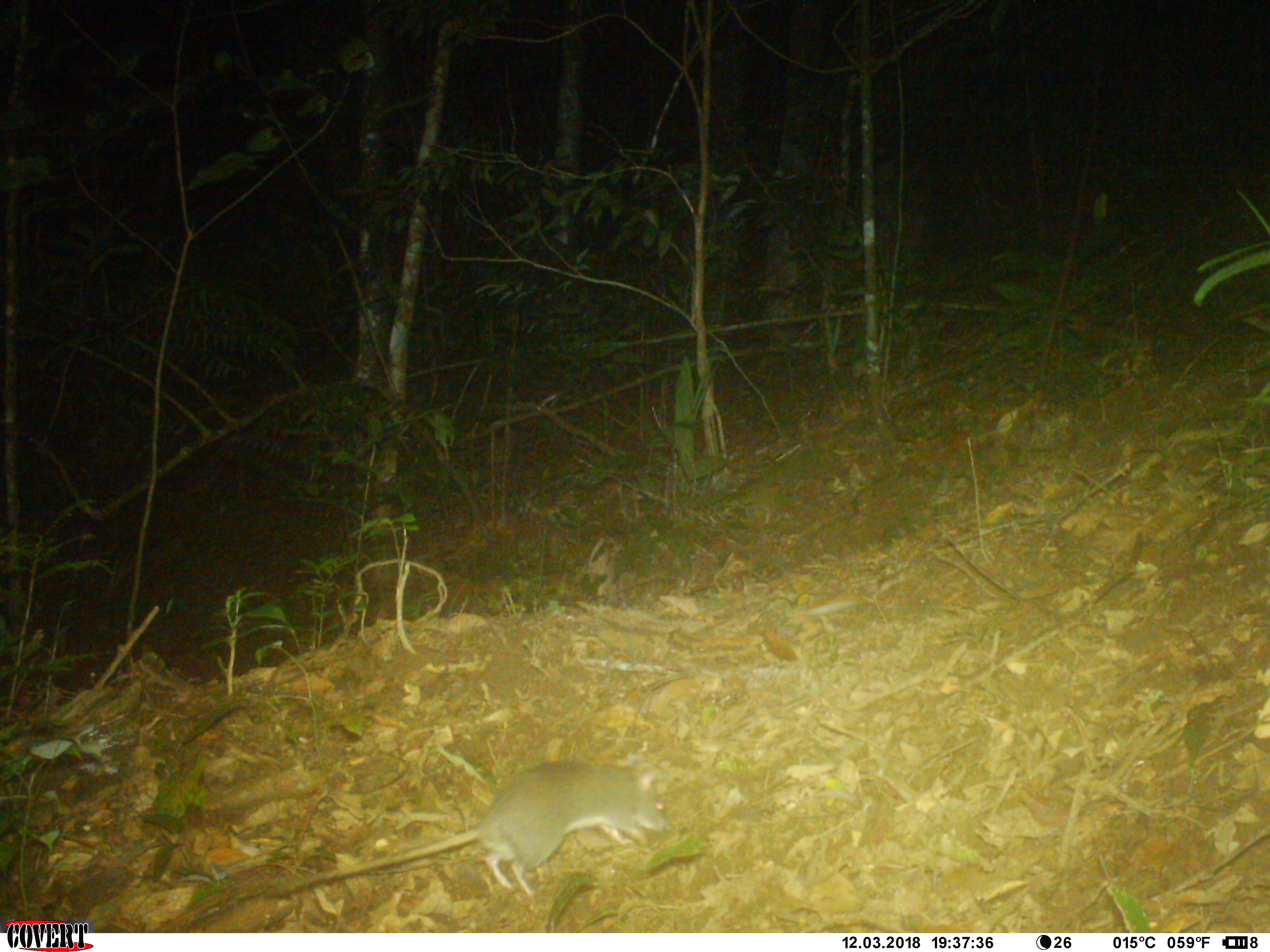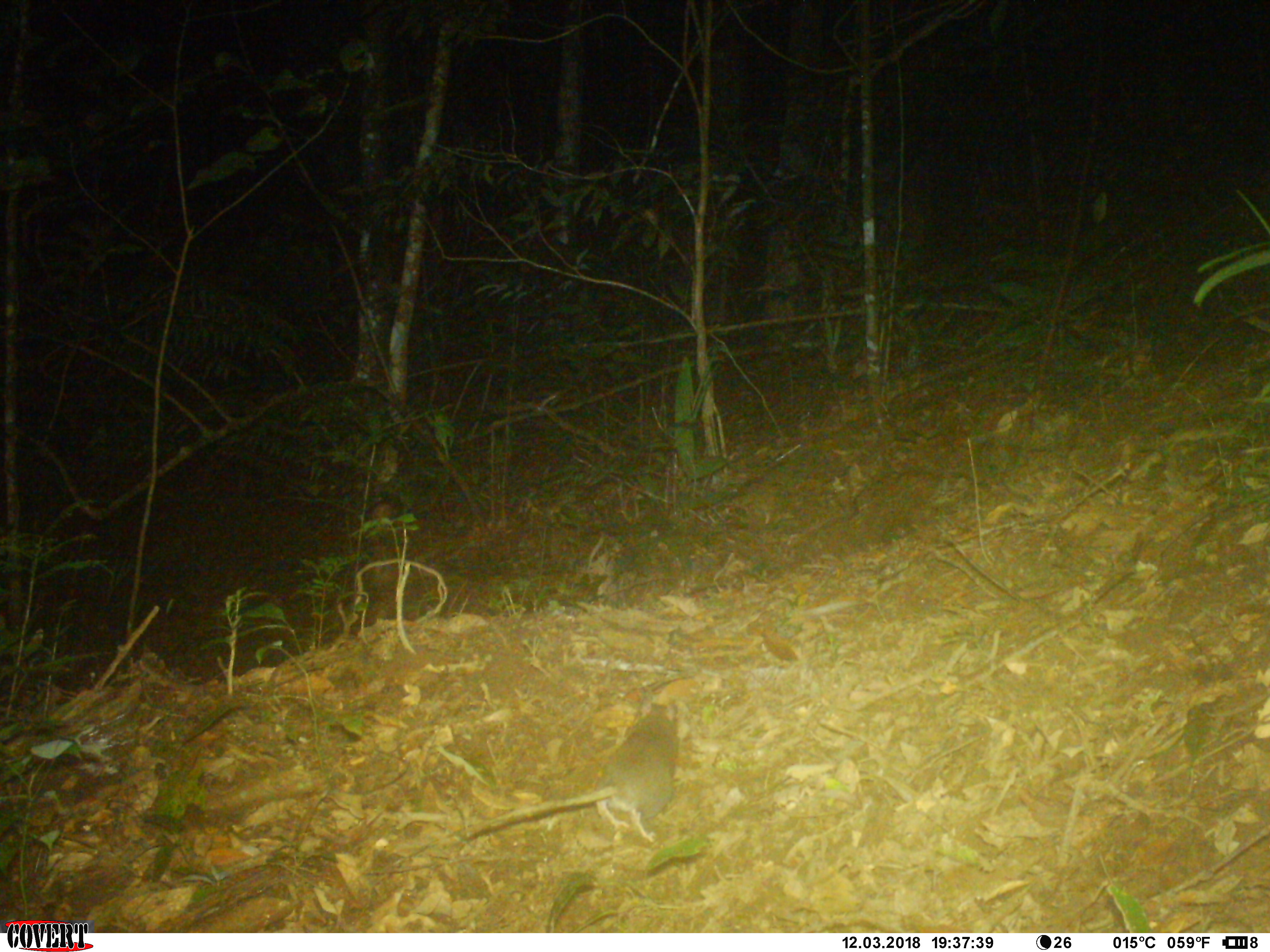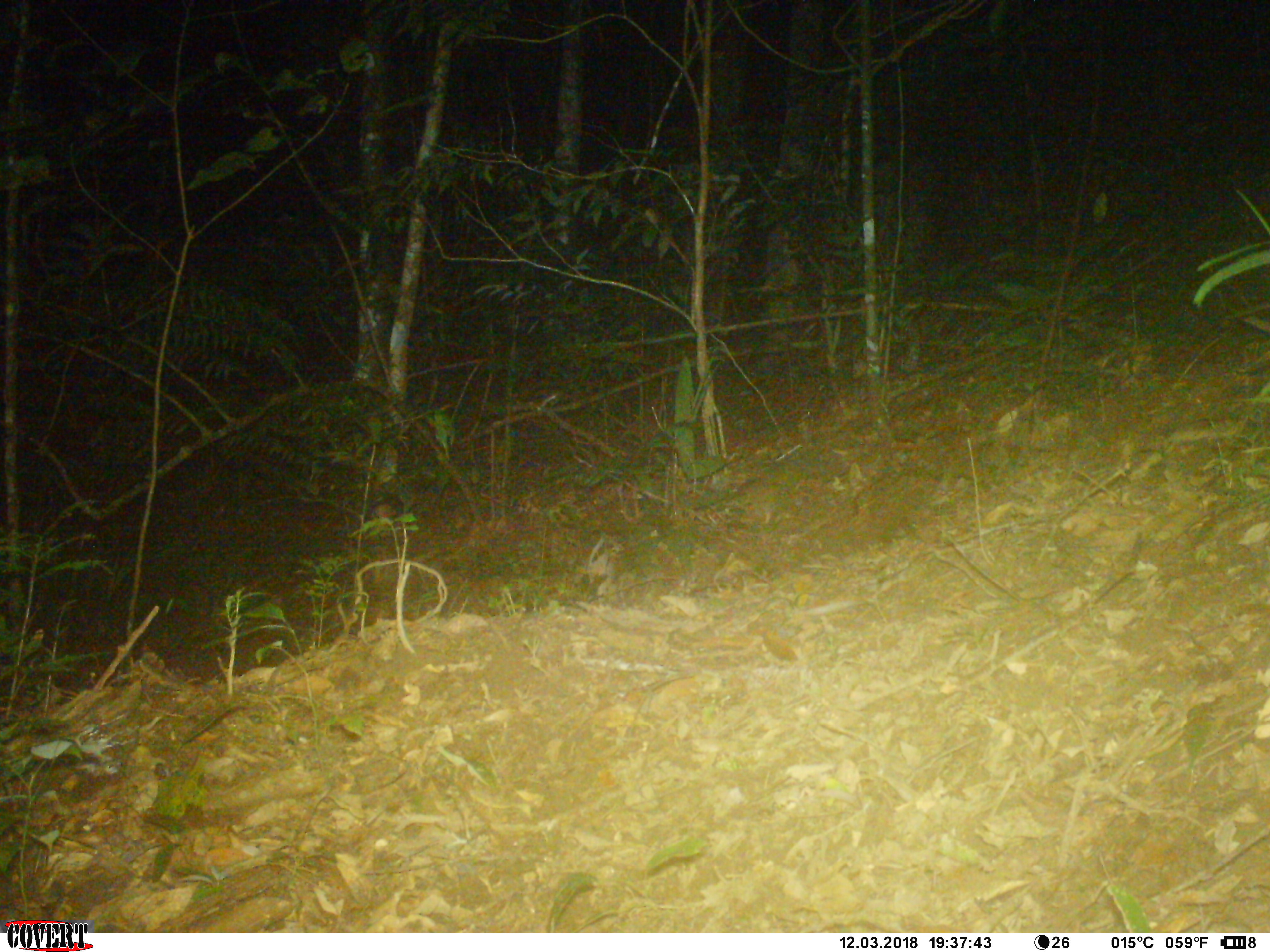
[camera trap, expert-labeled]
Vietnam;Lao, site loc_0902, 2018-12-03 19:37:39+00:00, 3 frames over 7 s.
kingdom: Animalia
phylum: Chordata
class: Mammalia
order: Rodentia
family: Muridae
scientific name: Muridae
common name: old-world mice and rats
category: unidentified murid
Unidentified murid (old-world mice and rats) (Muridae). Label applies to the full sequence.